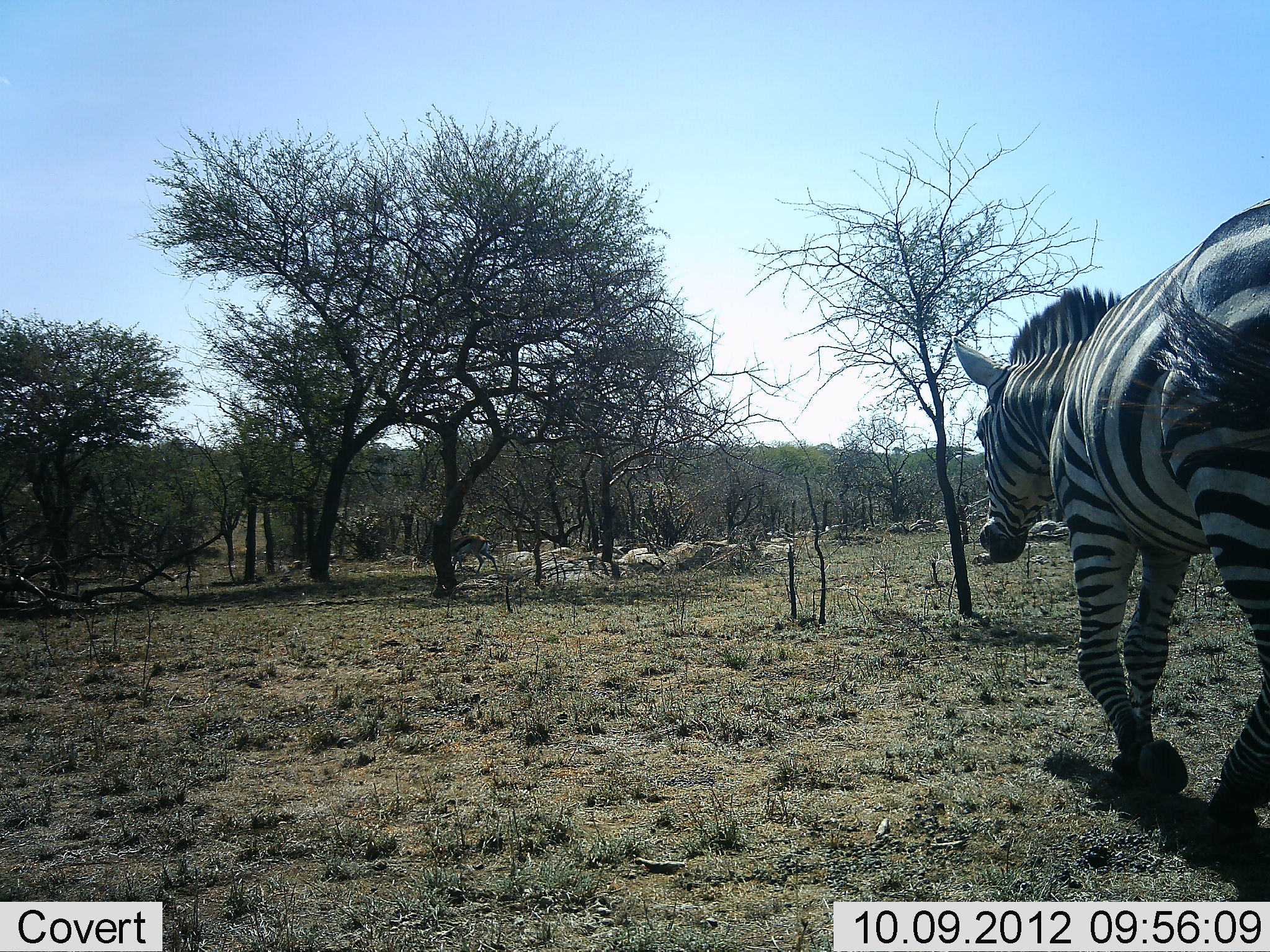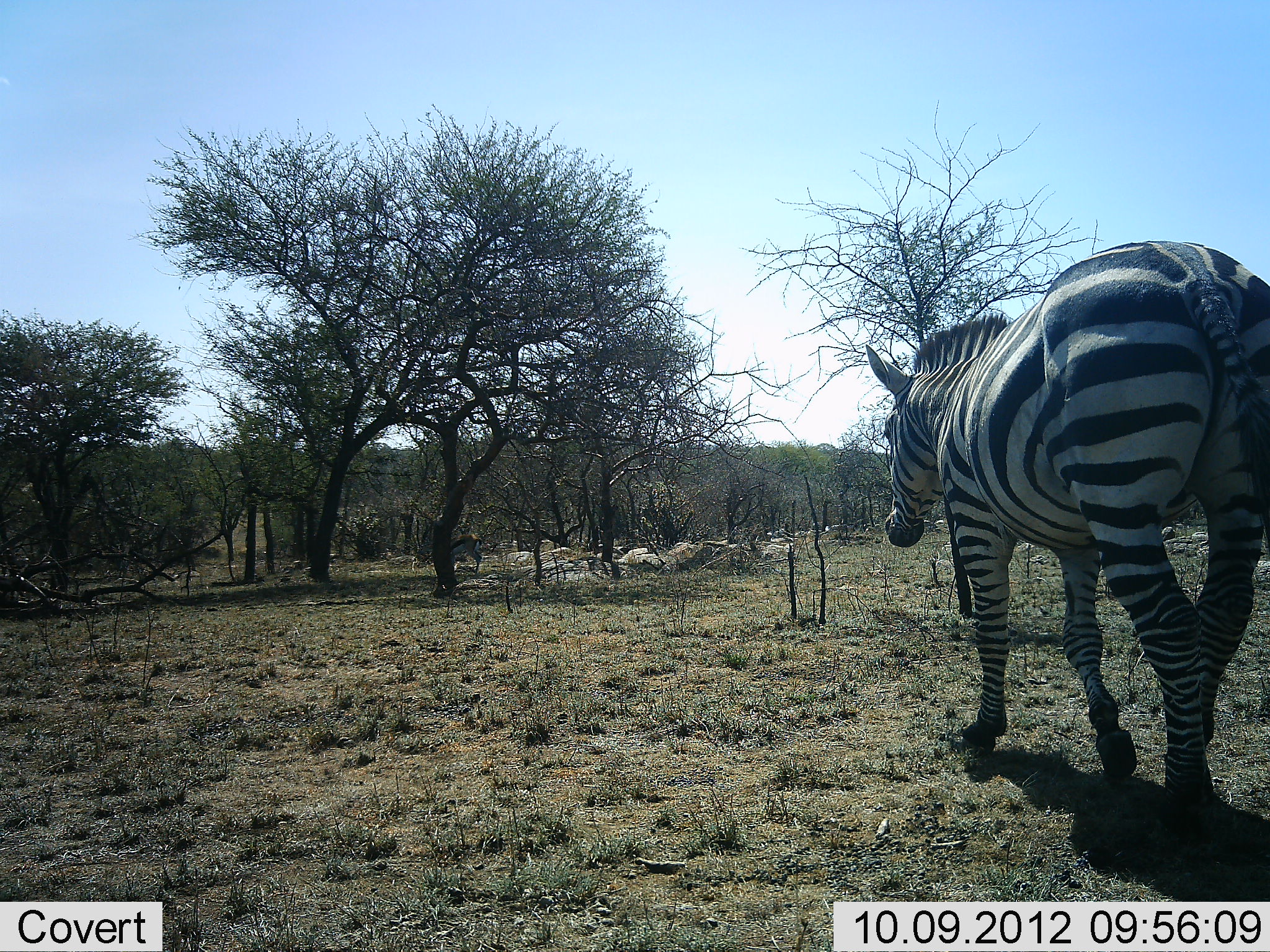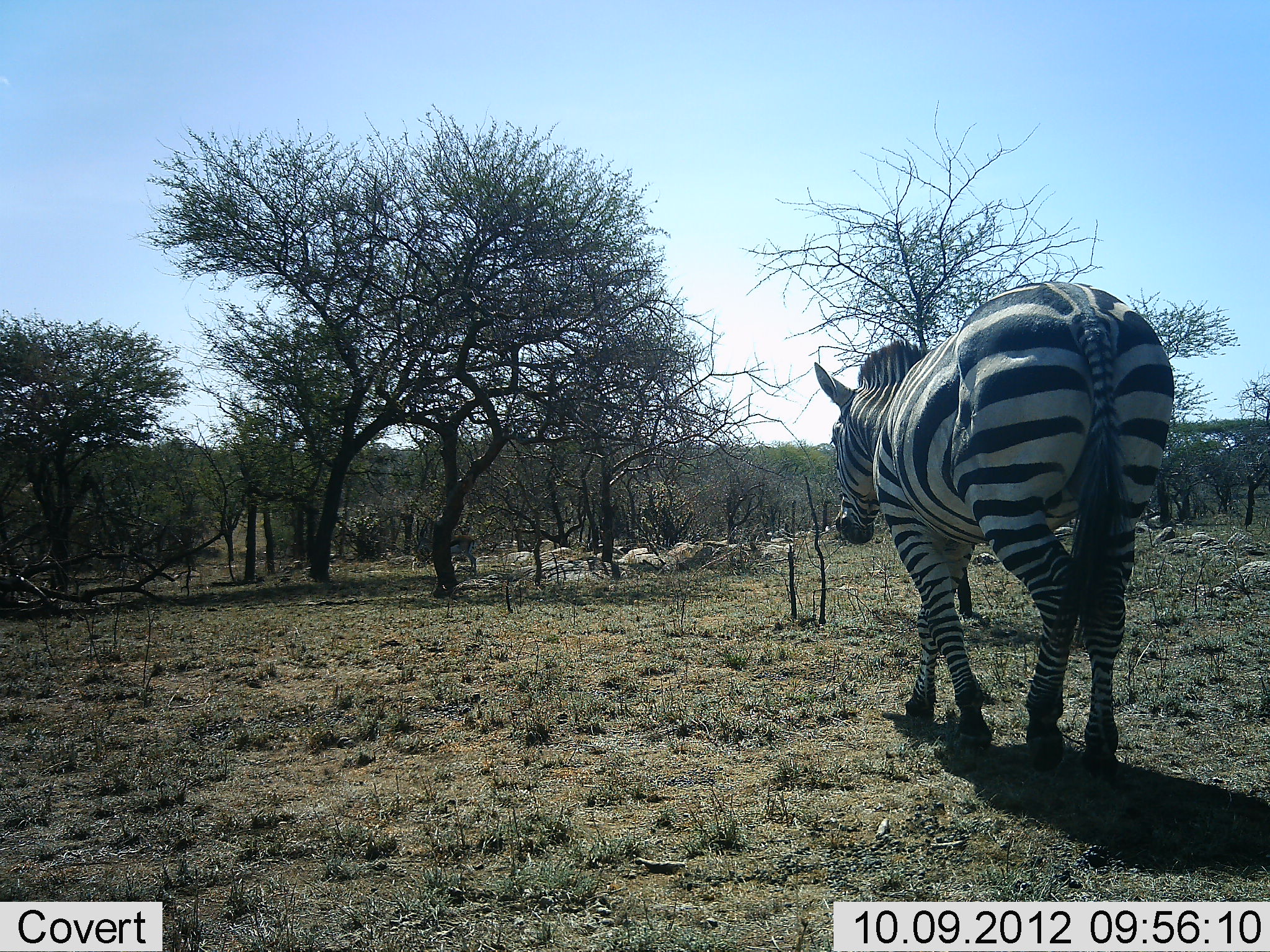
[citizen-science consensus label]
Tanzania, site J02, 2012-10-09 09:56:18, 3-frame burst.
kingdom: Animalia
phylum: Chordata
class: Mammalia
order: Artiodactyla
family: Bovidae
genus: Eudorcas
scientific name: Eudorcas thomsonii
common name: thomson's gazelle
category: gazellethomsons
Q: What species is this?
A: Gazellethomsons (thomson's gazelle) (Eudorcas thomsonii).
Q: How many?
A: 1.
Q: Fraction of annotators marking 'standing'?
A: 30%.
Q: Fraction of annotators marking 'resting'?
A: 0%.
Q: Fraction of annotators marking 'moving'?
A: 70%.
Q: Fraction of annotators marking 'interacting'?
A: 0%.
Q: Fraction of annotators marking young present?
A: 0%.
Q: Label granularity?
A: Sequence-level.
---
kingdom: Animalia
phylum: Chordata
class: Mammalia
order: Perissodactyla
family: Equidae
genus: Equus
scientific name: Equus quagga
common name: plains zebra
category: zebra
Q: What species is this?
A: Zebra (plains zebra) (Equus quagga).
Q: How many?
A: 1.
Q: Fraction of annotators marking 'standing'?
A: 0%.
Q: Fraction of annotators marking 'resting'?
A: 0%.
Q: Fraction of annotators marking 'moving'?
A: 100%.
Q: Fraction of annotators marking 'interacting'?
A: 0%.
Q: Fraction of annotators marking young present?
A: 0%.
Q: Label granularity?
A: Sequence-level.